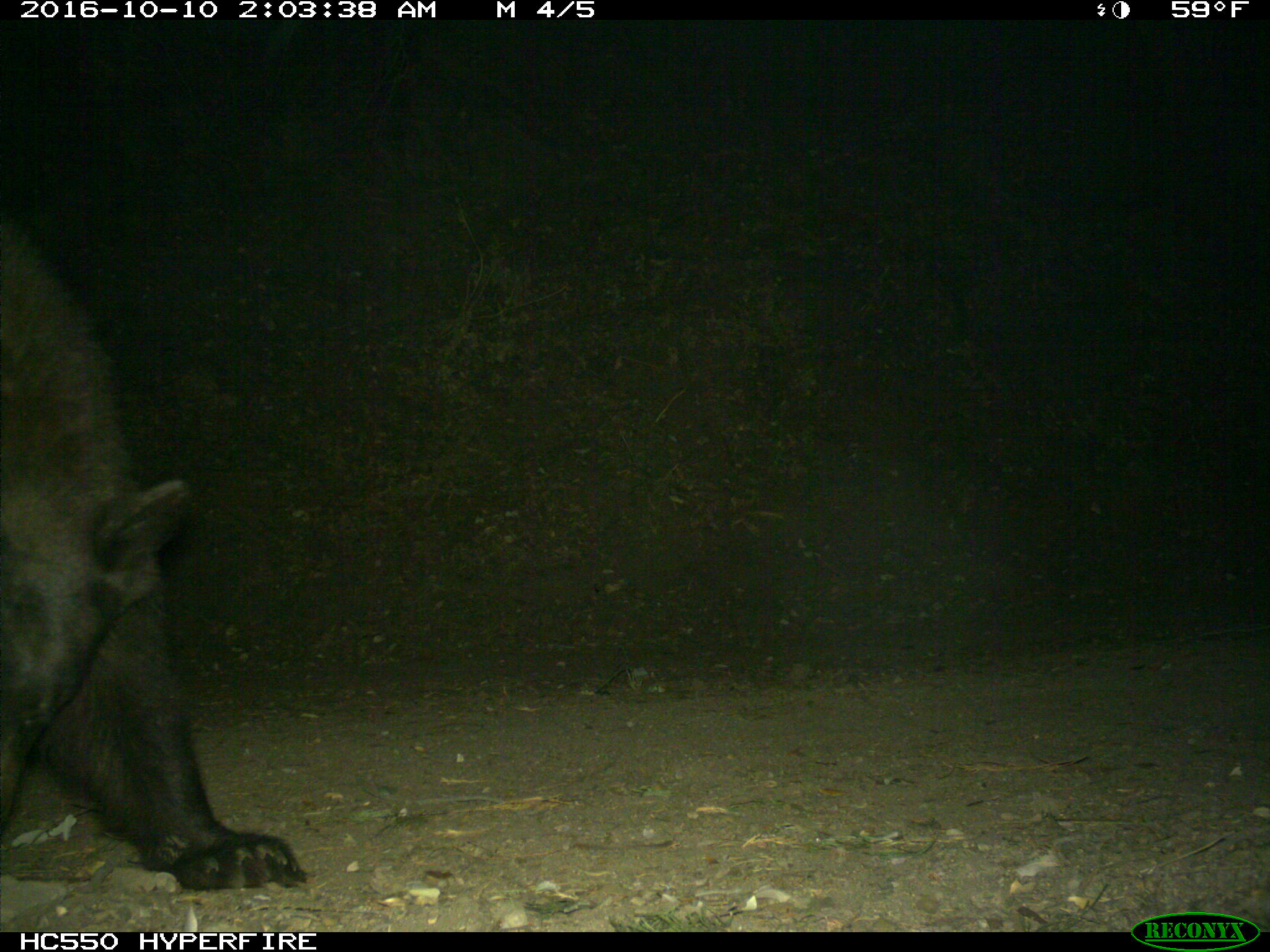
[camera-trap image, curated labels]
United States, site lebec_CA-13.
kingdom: Animalia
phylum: Chordata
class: Mammalia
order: Carnivora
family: Ursidae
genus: Ursus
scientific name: Ursus americanus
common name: american black bear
Ursus americanus (american black bear).